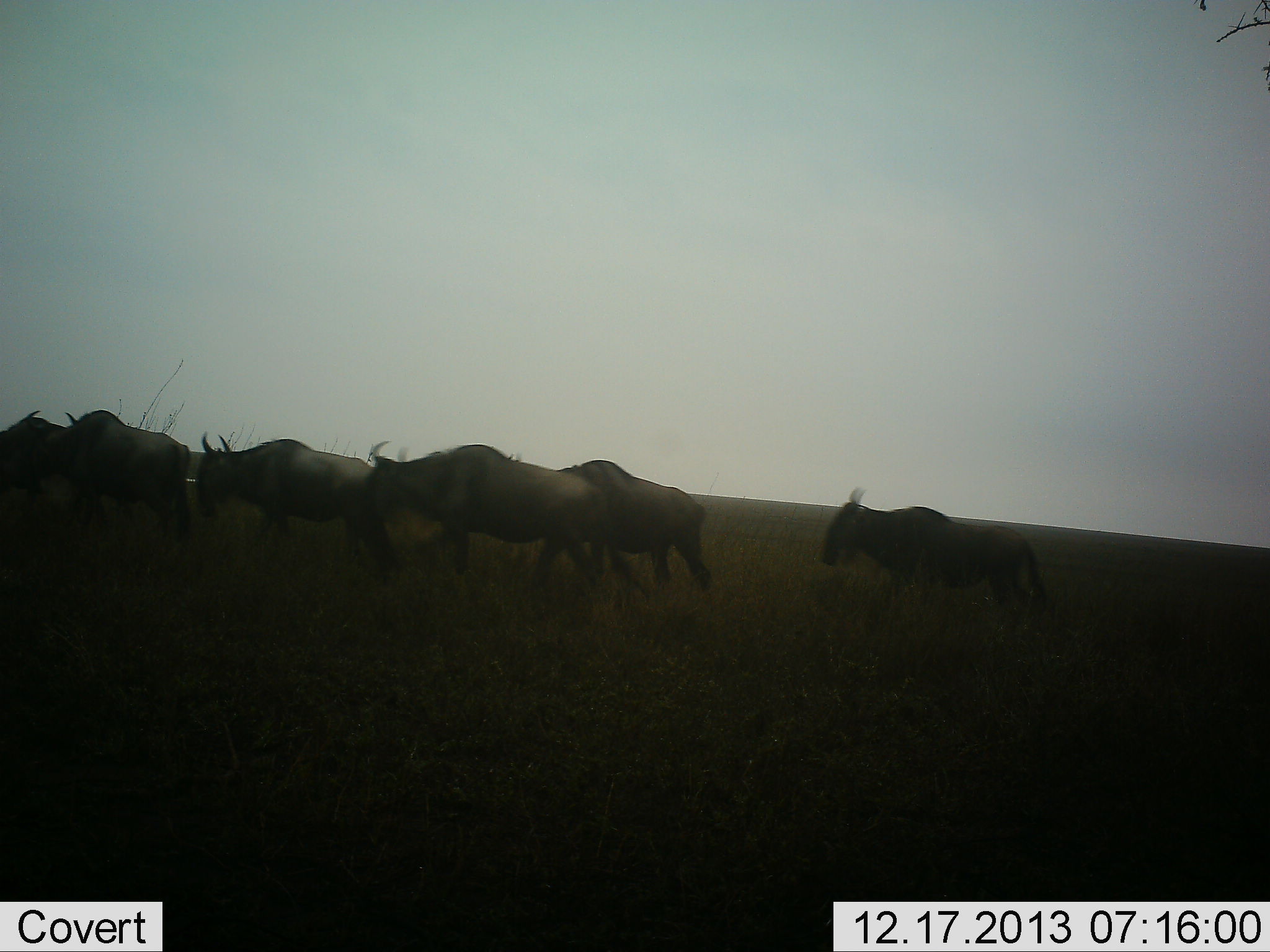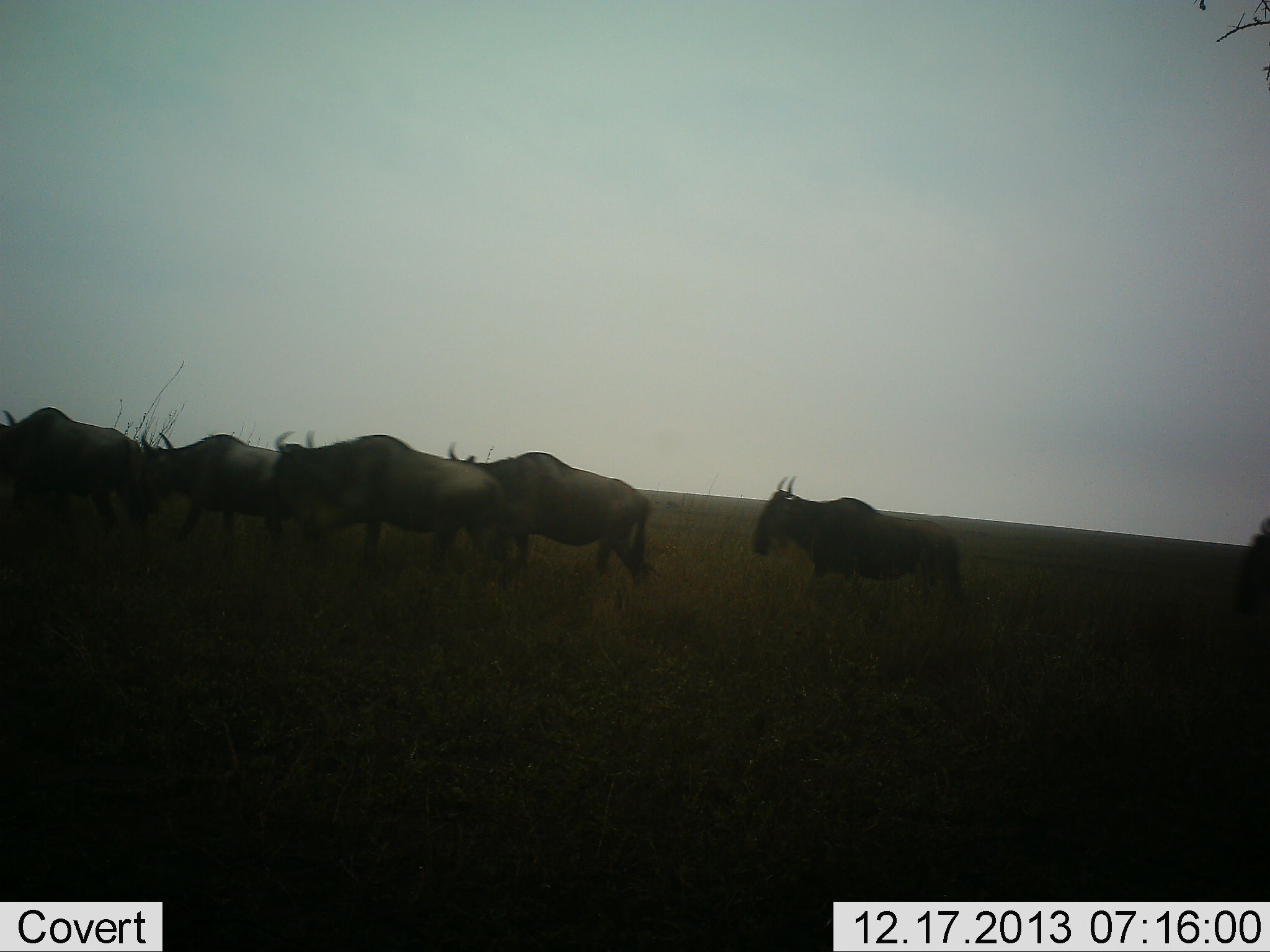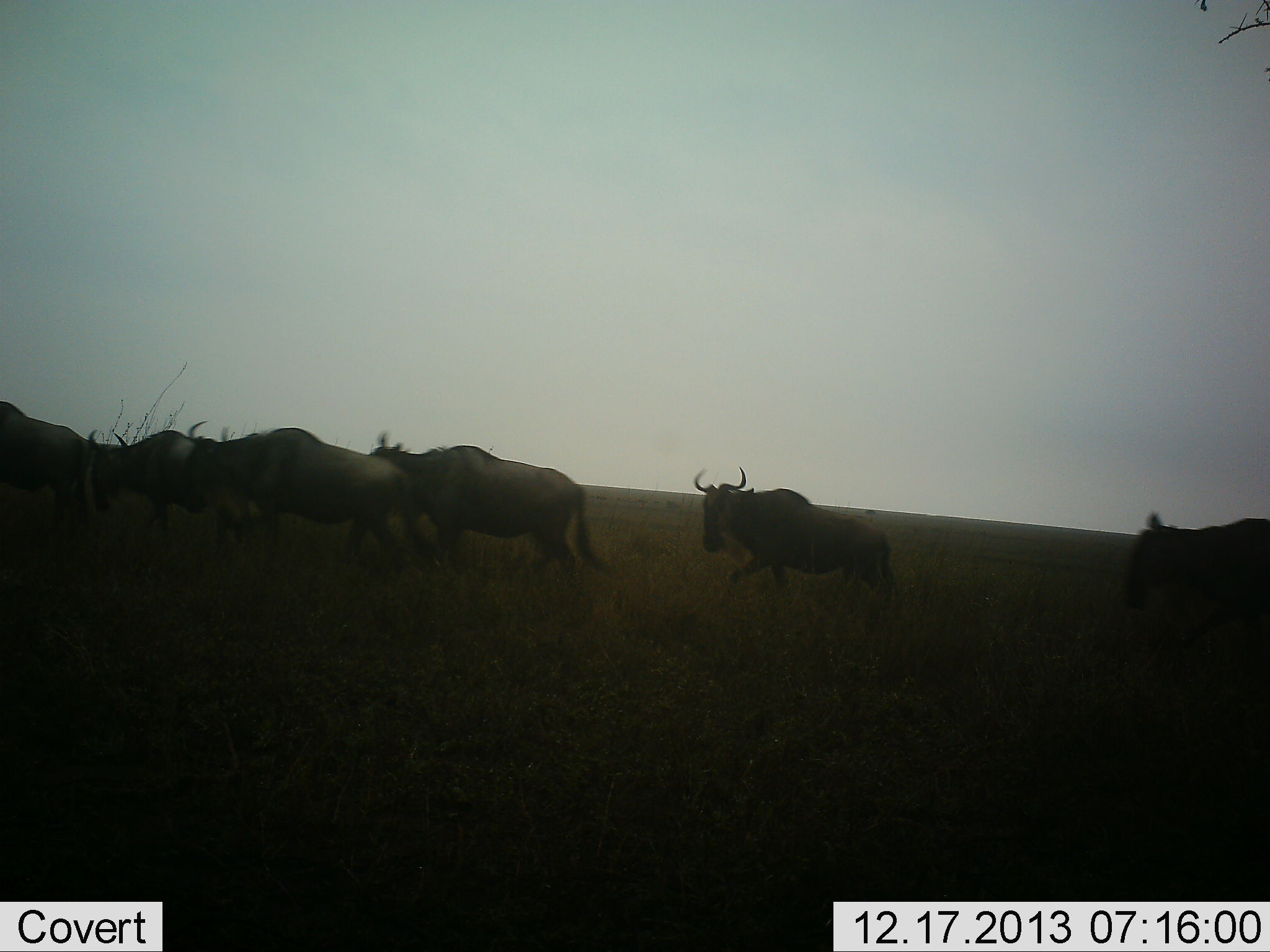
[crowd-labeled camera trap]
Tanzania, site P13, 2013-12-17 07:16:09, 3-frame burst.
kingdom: Animalia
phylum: Chordata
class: Mammalia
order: Artiodactyla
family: Bovidae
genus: Connochaetes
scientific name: Connochaetes taurinus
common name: blue wildebeest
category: wildebeest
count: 7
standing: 0%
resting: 0%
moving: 100%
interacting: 0%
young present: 10%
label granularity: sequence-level